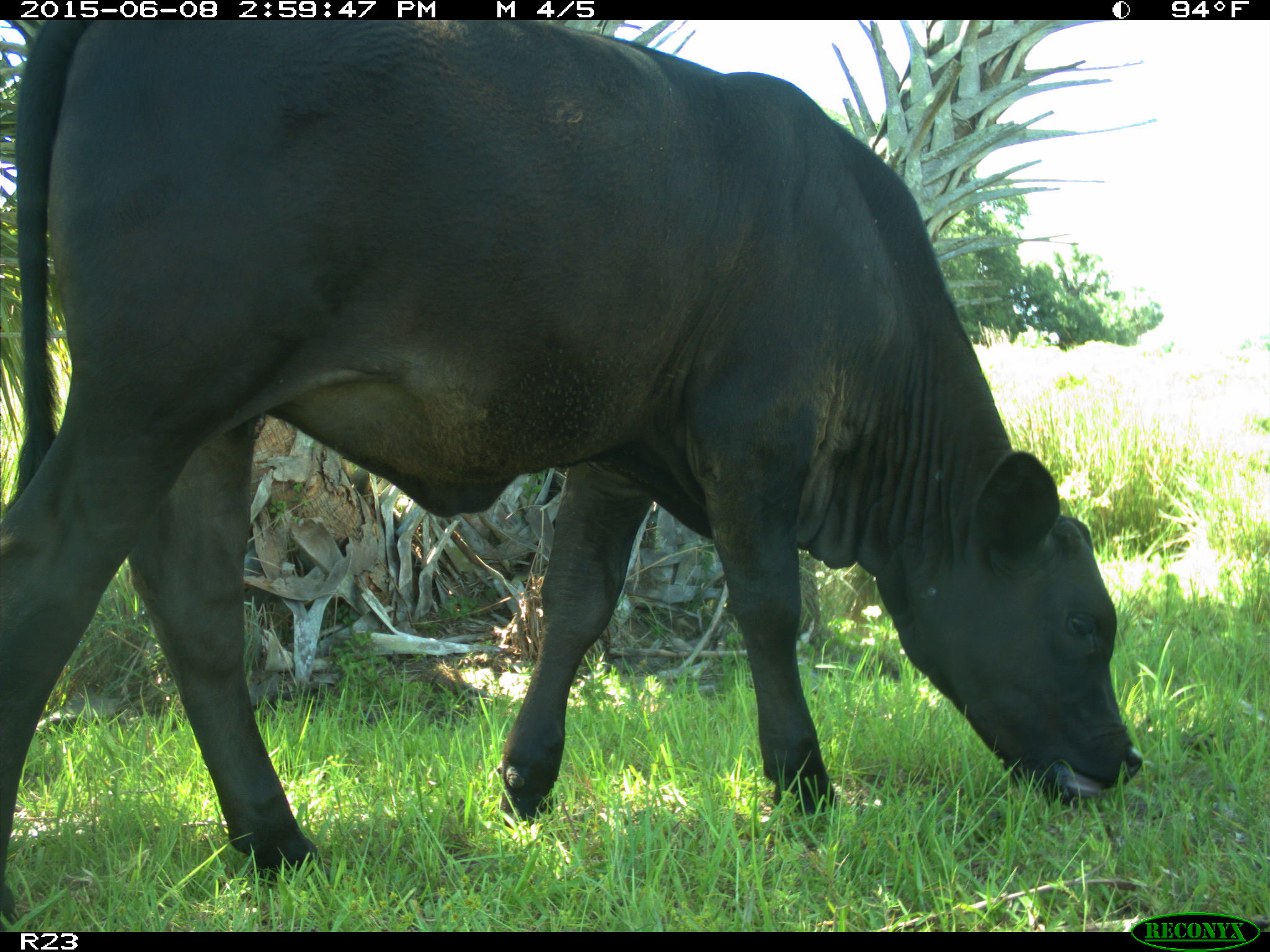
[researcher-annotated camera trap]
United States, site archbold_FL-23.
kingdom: Animalia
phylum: Chordata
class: Mammalia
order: Artiodactyla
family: Bovidae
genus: Bos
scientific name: Bos taurus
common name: domestic cow